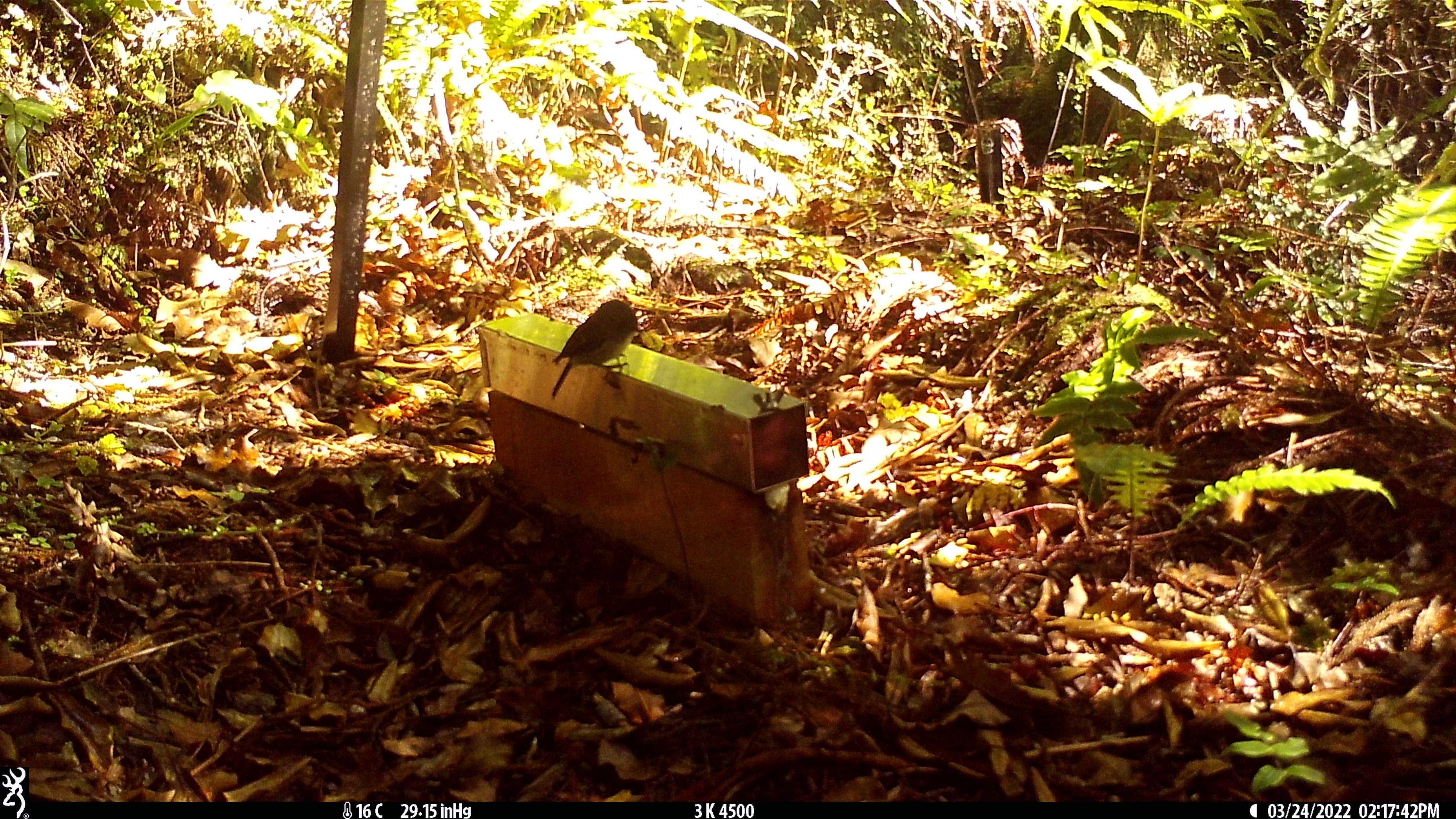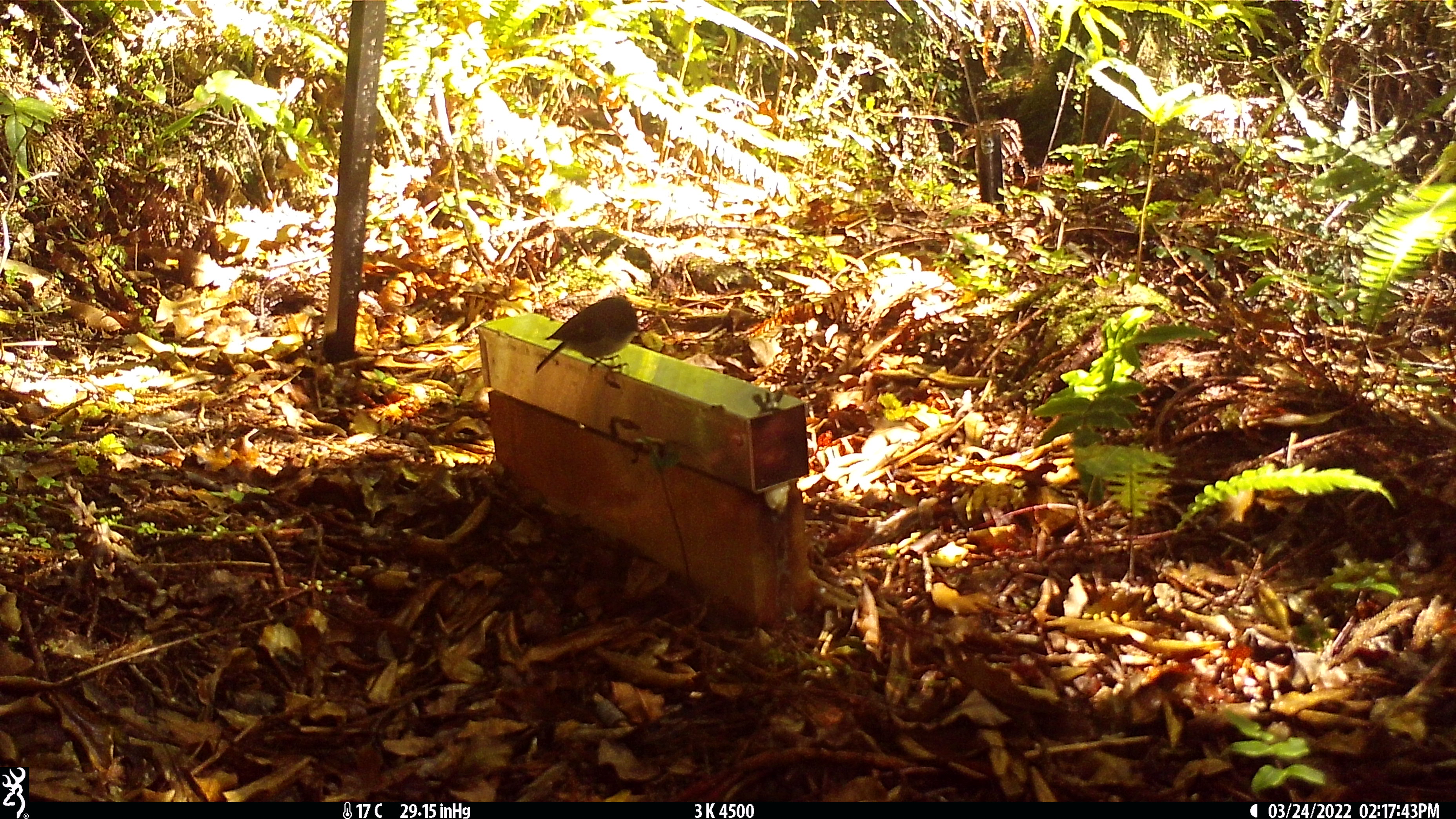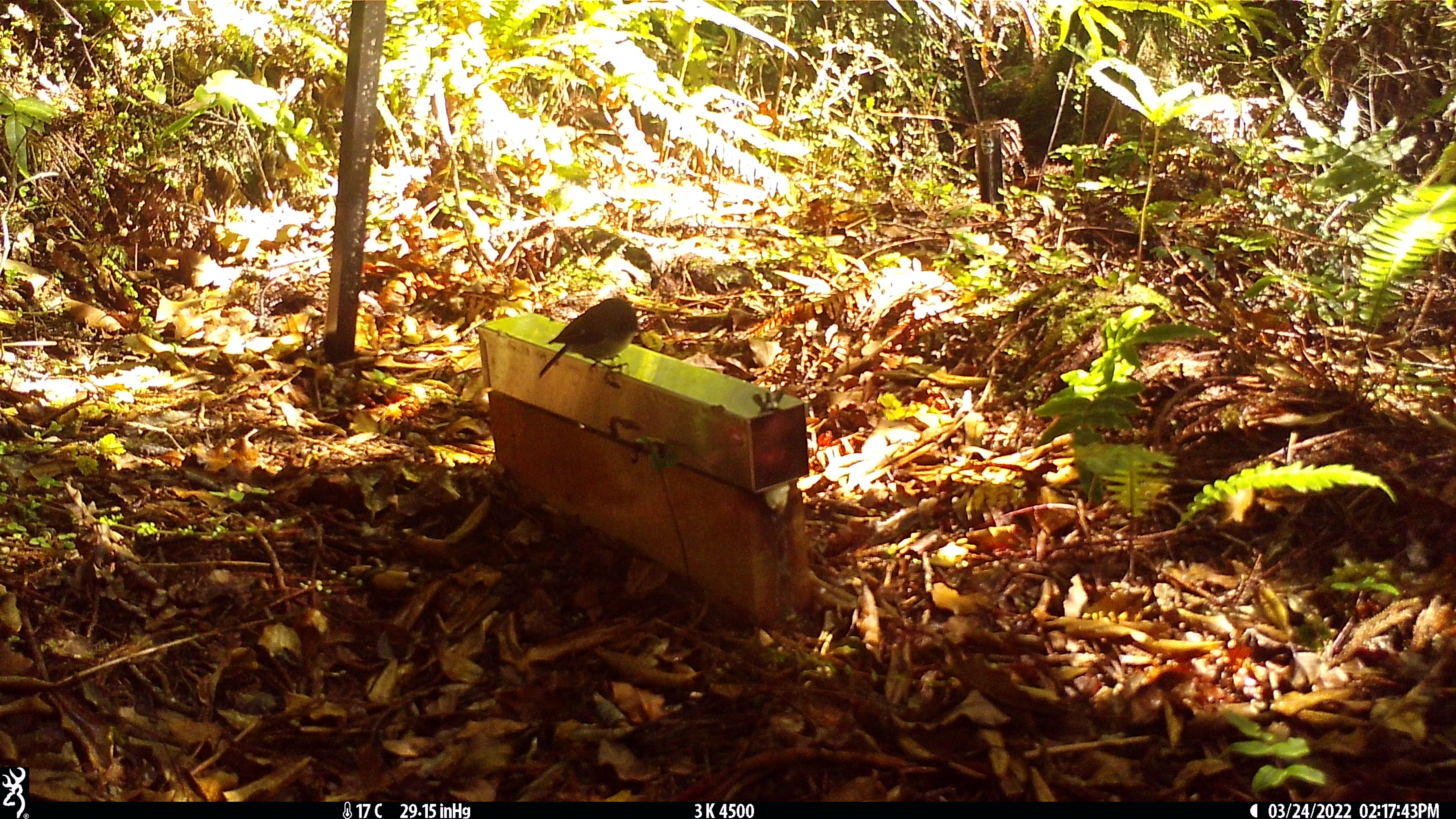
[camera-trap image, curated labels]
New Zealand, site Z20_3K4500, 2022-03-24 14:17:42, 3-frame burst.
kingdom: Animalia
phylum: Chordata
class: Aves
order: Passeriformes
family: Petroicidae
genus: Petroica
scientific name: Petroica macrocephala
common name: tomtit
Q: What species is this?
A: Tomtit (Petroica macrocephala).